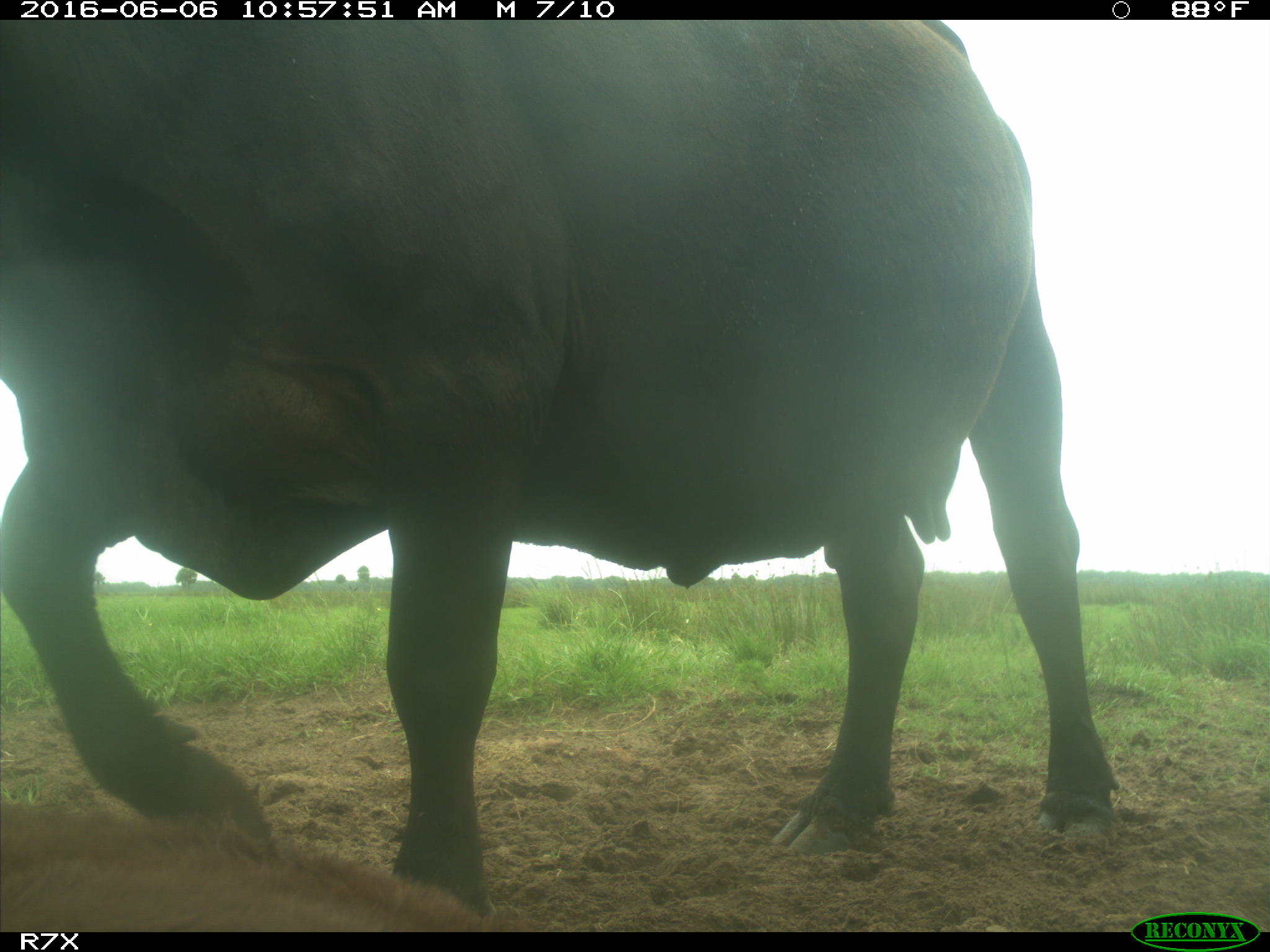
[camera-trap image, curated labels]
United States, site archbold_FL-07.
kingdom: Animalia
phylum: Chordata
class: Mammalia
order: Artiodactyla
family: Bovidae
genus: Bos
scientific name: Bos taurus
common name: domestic cow